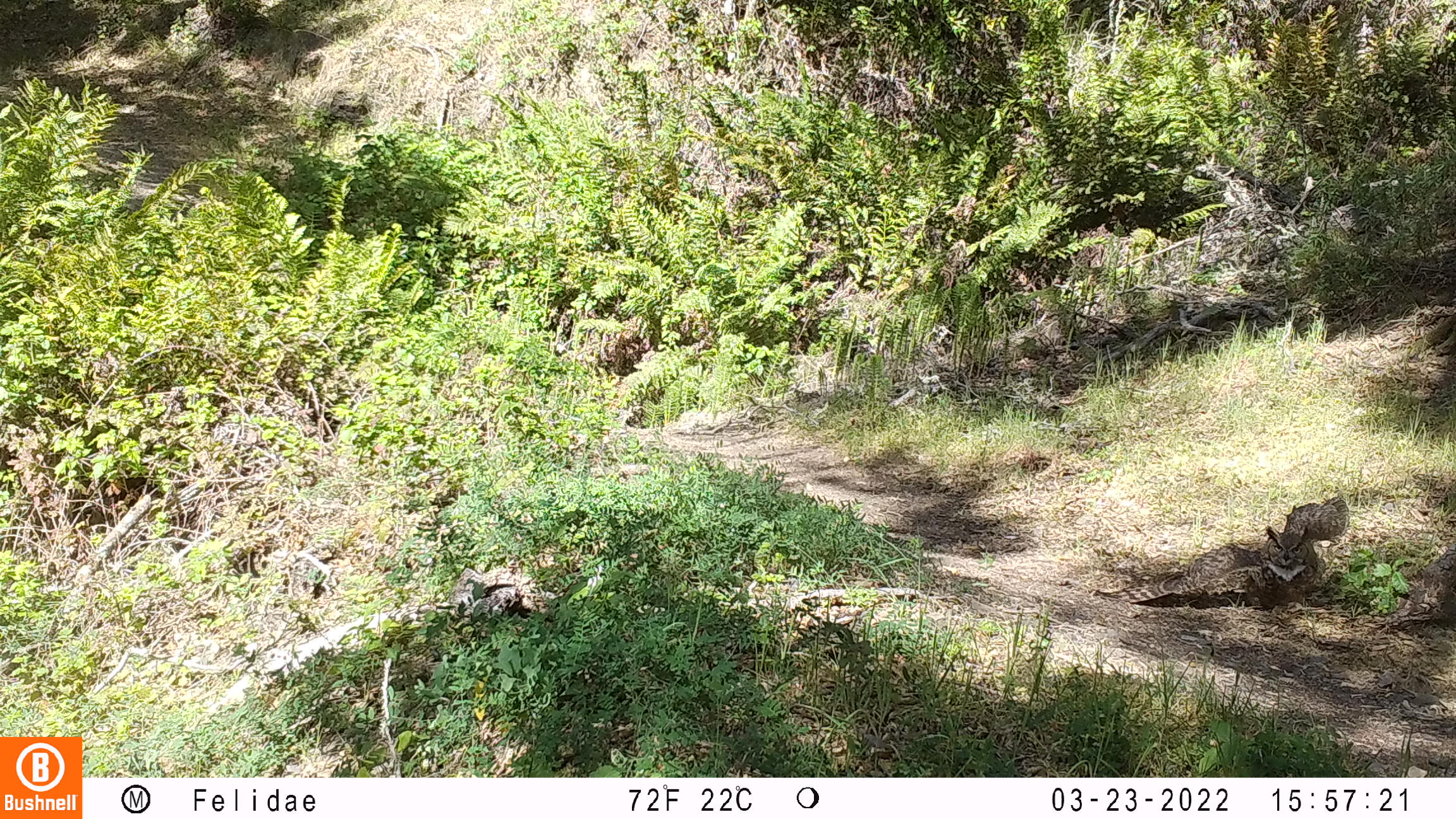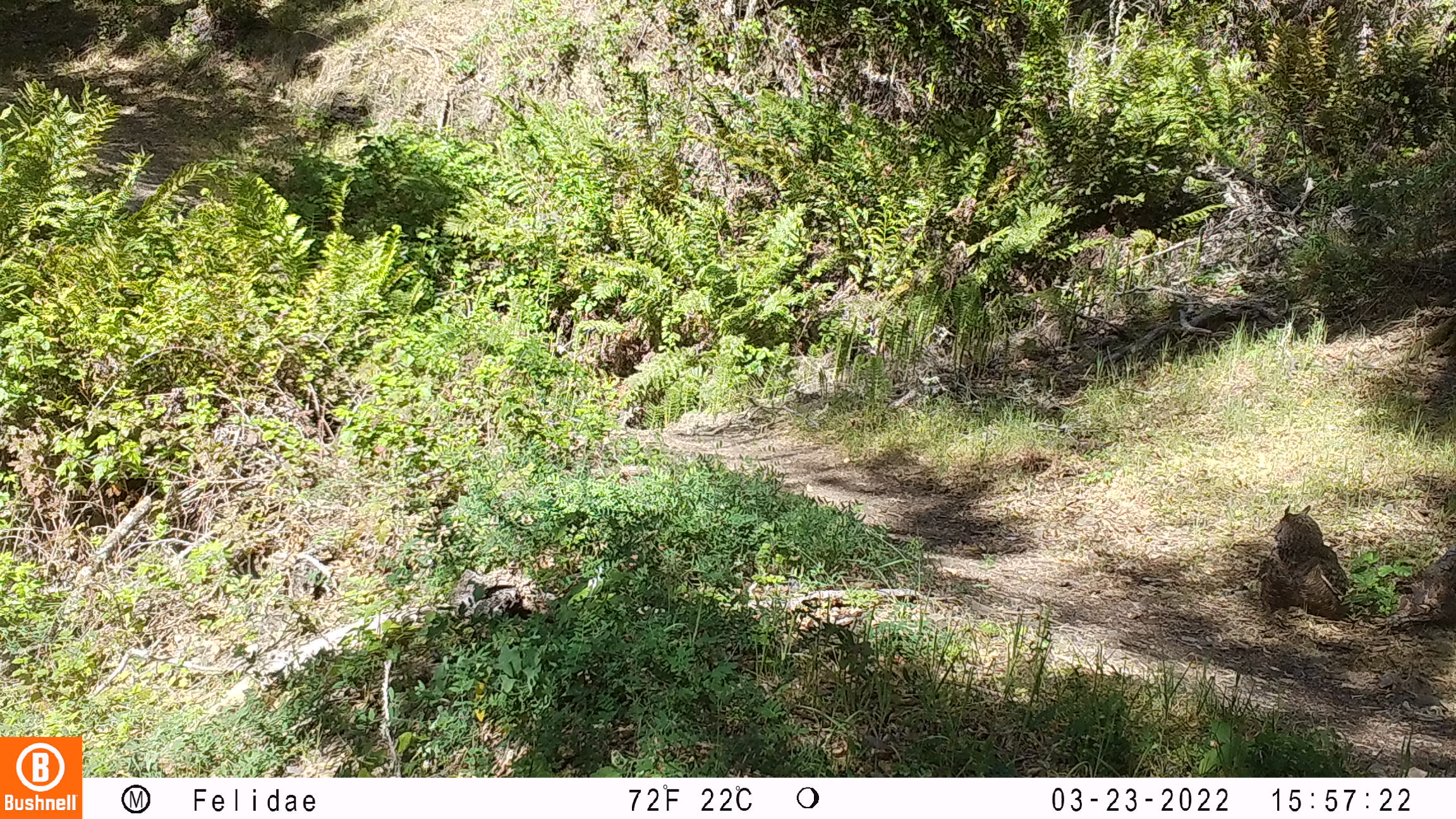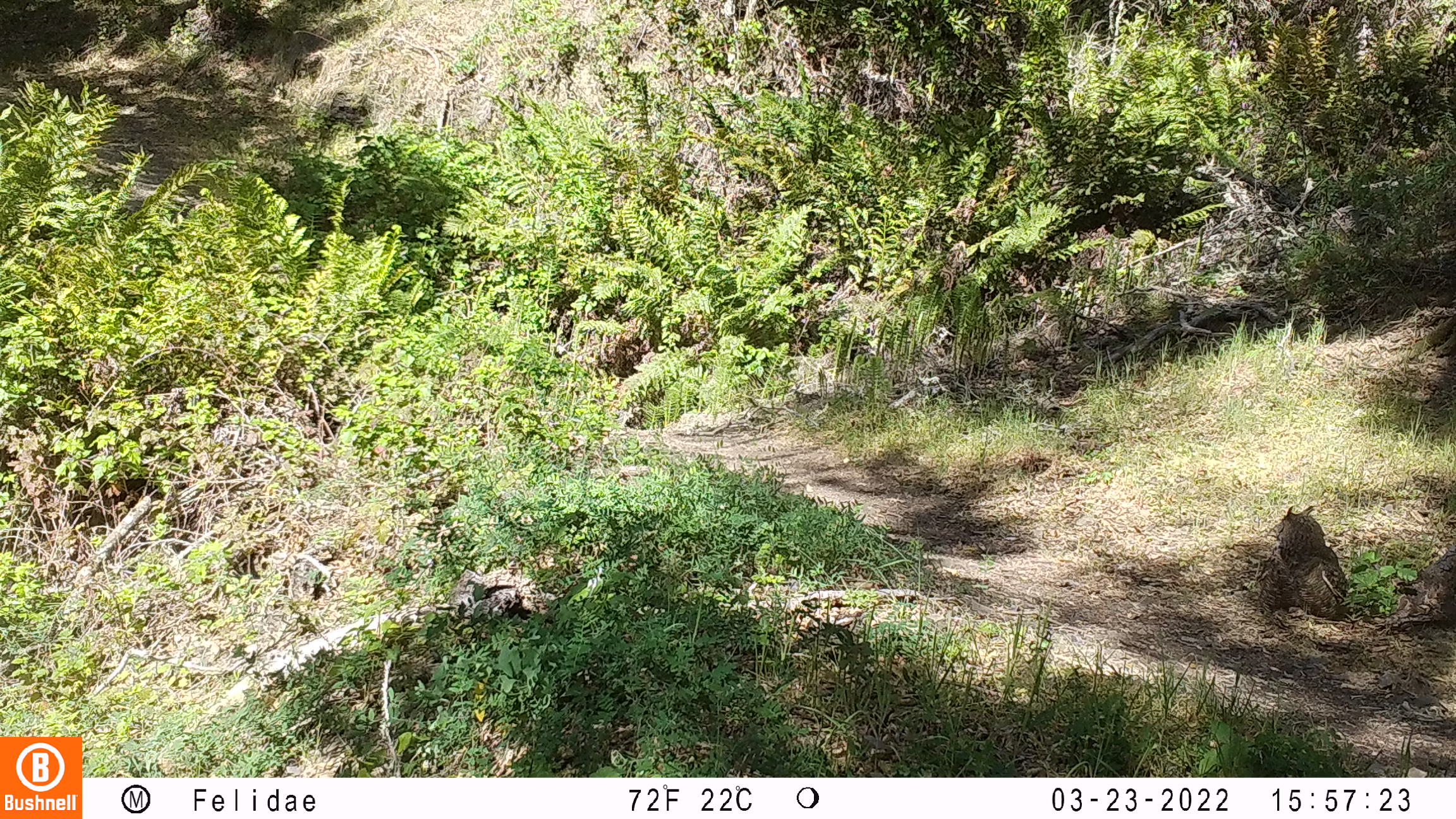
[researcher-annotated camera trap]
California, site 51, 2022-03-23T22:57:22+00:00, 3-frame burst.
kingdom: Animalia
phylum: Chordata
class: Mammalia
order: Rodentia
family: Sciuridae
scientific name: Sciuridae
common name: squirrel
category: unknown squirrel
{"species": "unknown squirrel (squirrel) (Sciuridae)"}